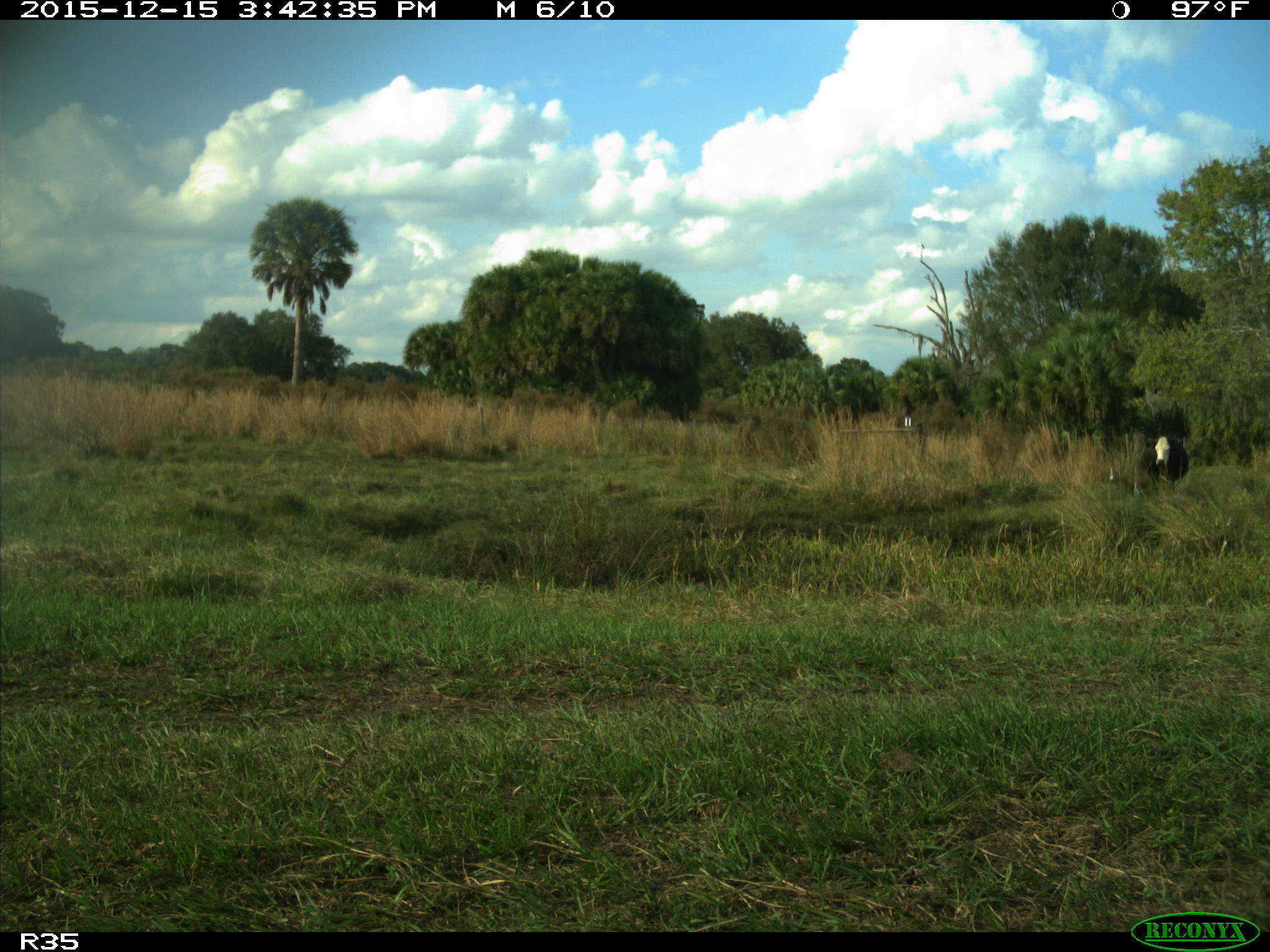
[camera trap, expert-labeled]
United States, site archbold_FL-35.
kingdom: Animalia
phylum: Chordata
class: Mammalia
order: Artiodactyla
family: Bovidae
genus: Bos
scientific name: Bos taurus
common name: domestic cow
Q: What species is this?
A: Bos taurus (domestic cow).